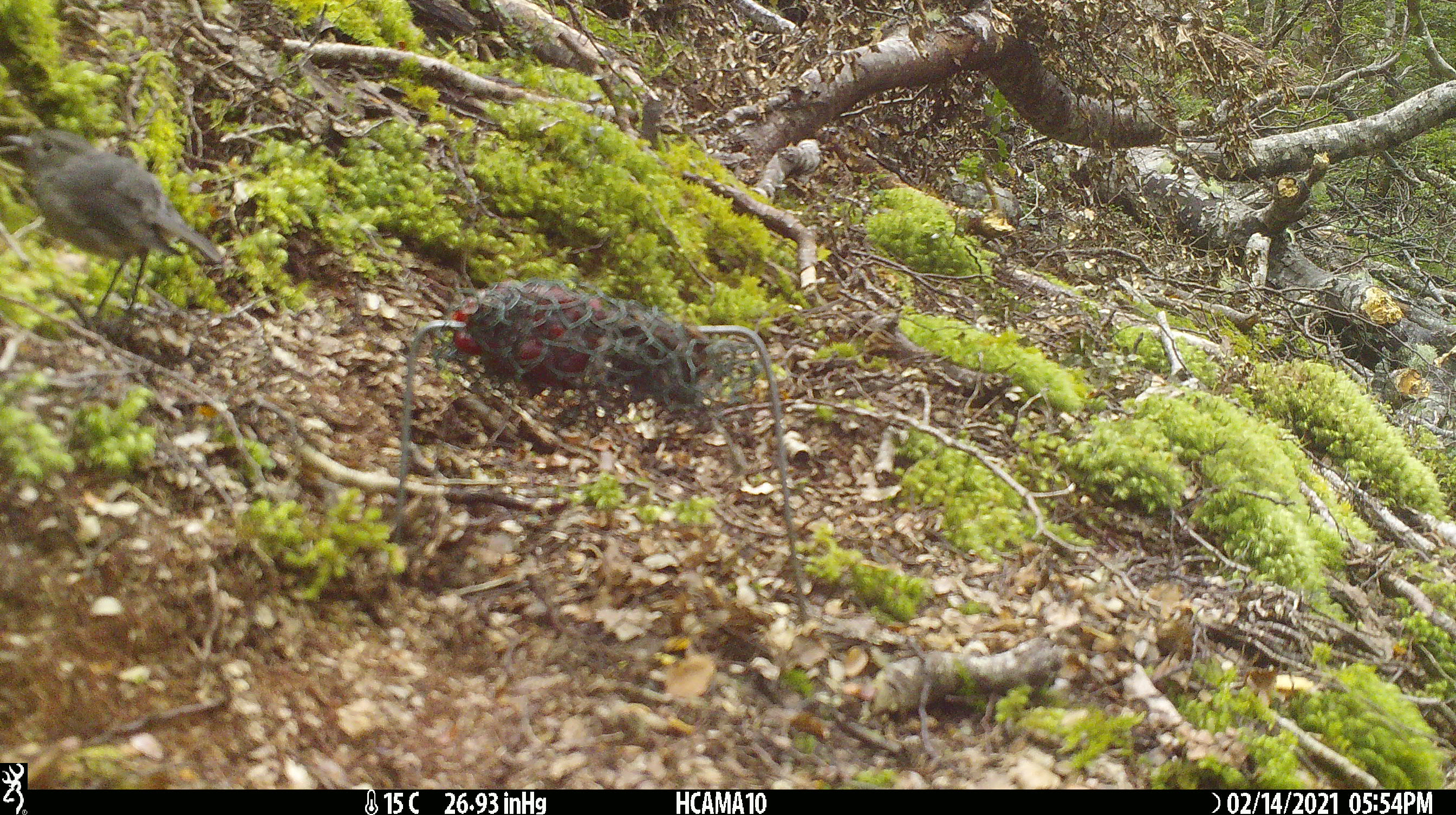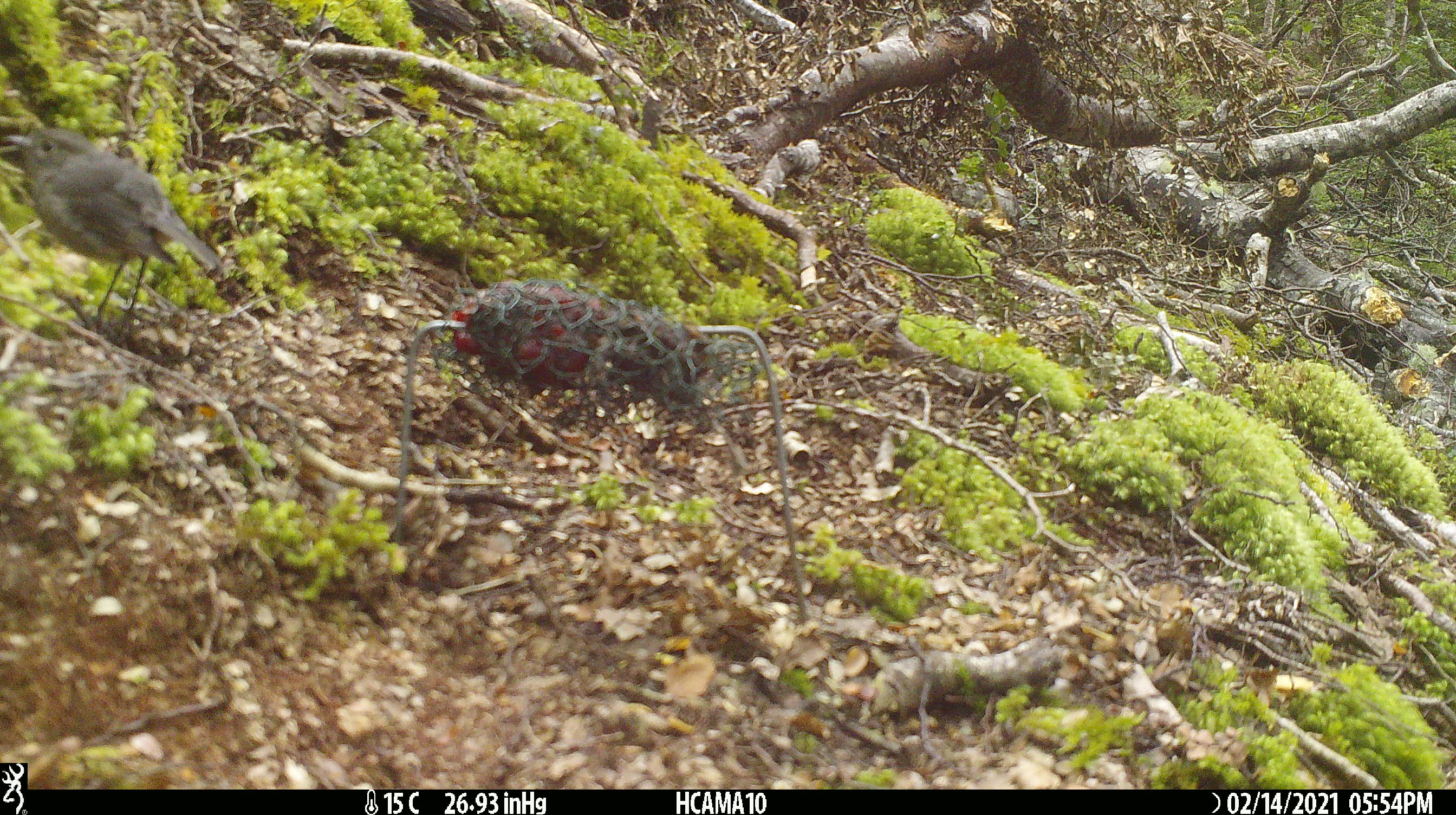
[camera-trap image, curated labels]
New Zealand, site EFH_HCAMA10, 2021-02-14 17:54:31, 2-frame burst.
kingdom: Animalia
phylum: Chordata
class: Aves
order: Passeriformes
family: Petroicidae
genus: Petroica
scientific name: Petroica australis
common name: new zealand robin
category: robin